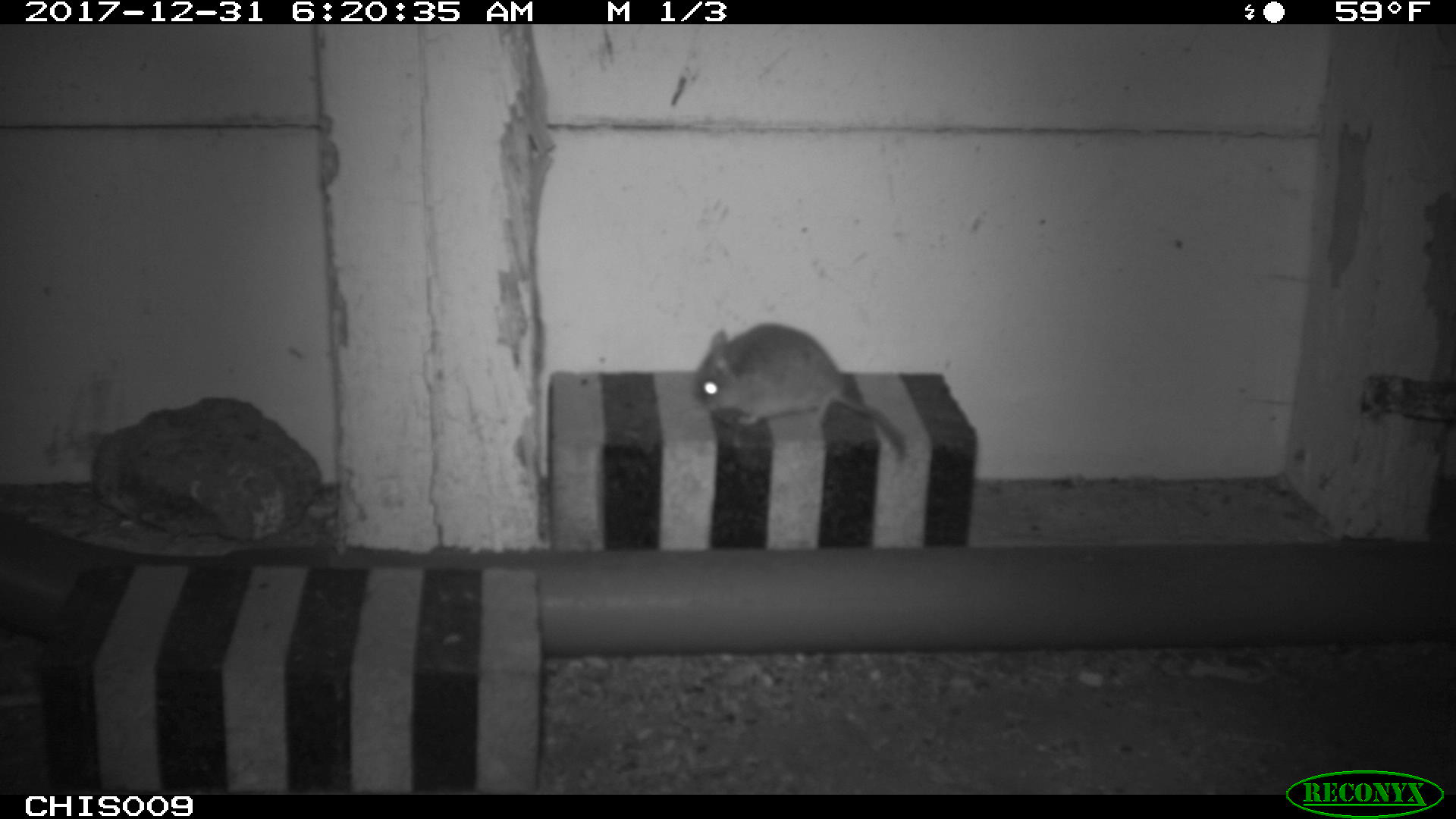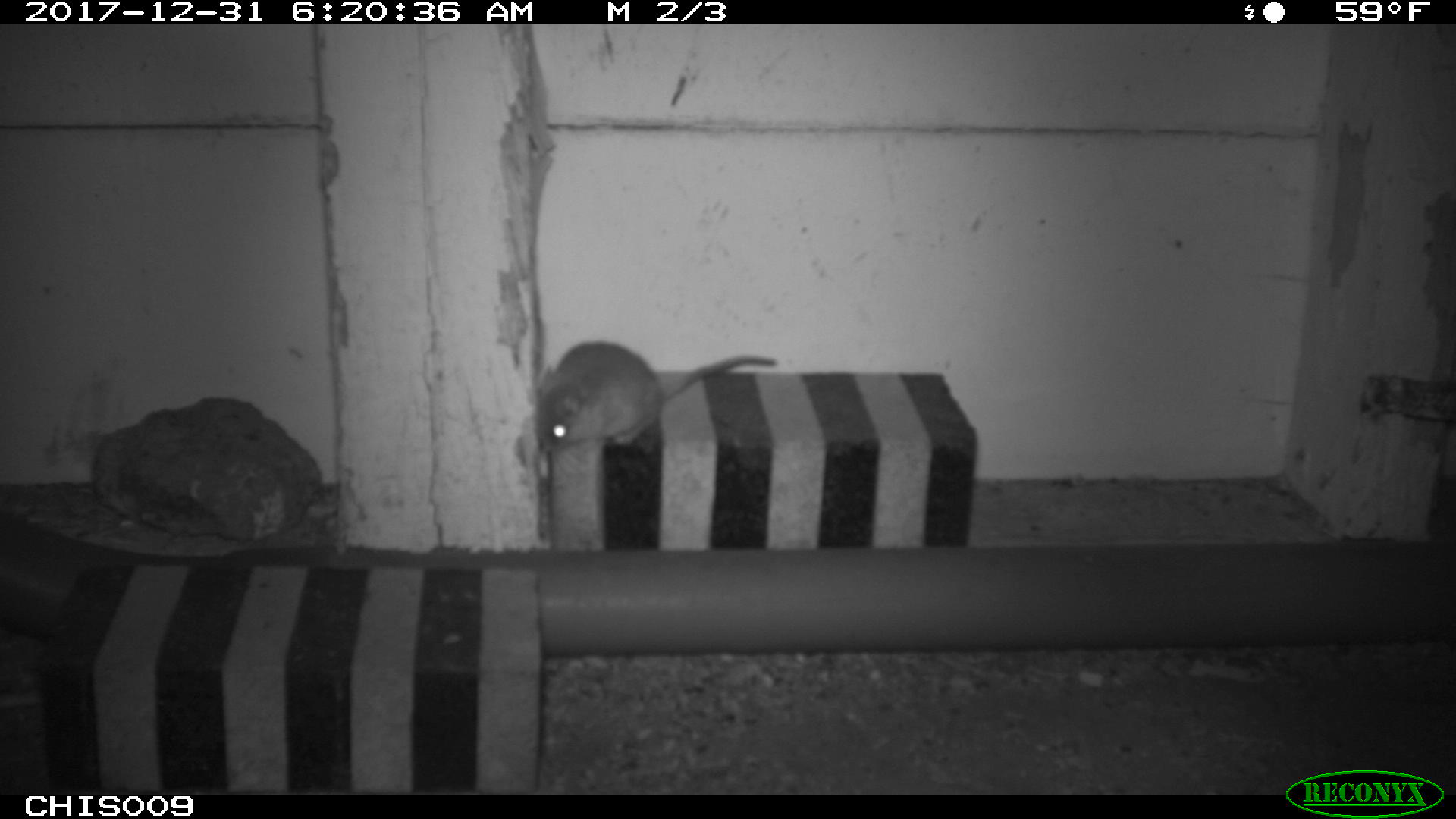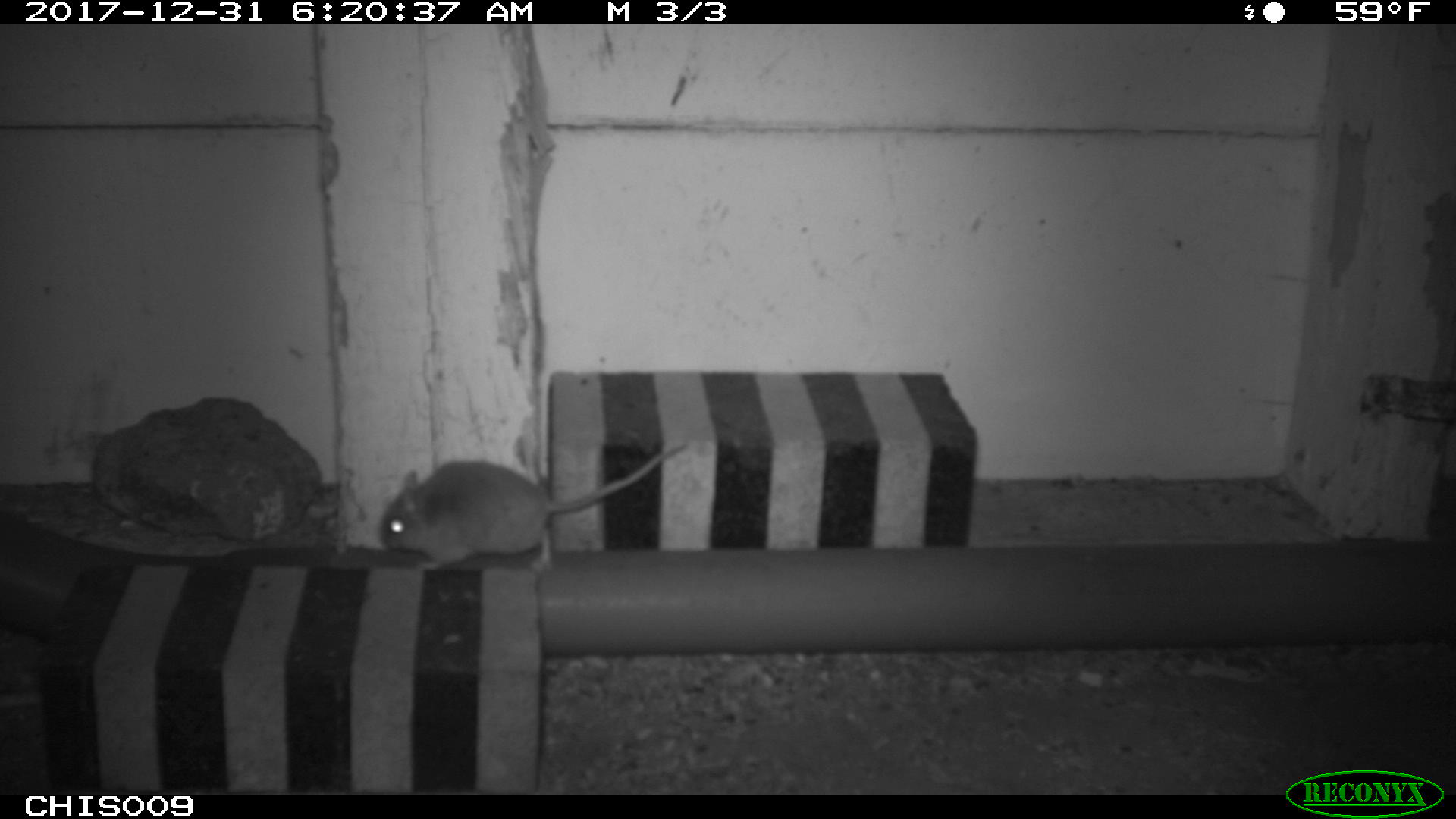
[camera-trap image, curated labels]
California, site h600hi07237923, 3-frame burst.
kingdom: Animalia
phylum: Chordata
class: Mammalia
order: Rodentia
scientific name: Rodentia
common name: rodent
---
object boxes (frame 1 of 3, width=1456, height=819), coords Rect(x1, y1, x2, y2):
rodent: Rect(692, 322, 908, 459)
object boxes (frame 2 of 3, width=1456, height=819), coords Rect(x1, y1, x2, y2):
rodent: Rect(534, 339, 777, 454)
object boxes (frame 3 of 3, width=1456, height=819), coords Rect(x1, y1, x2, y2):
rodent: Rect(378, 441, 689, 569)